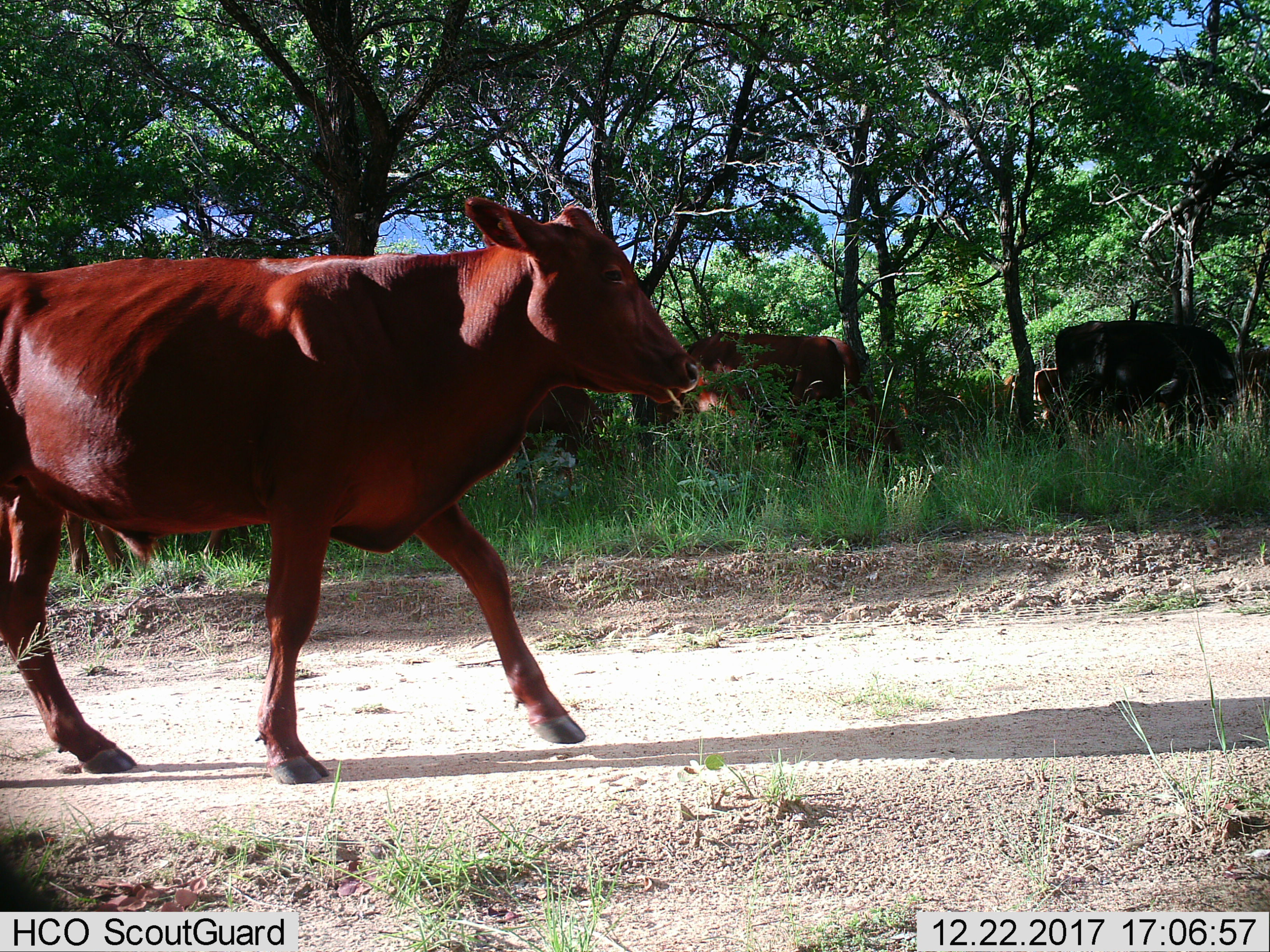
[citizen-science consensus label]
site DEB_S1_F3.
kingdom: Animalia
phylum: Chordata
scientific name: Vertebrata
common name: domestic animal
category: domesticanimal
Domesticanimal (domestic animal) (Vertebrata), count 8. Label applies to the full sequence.